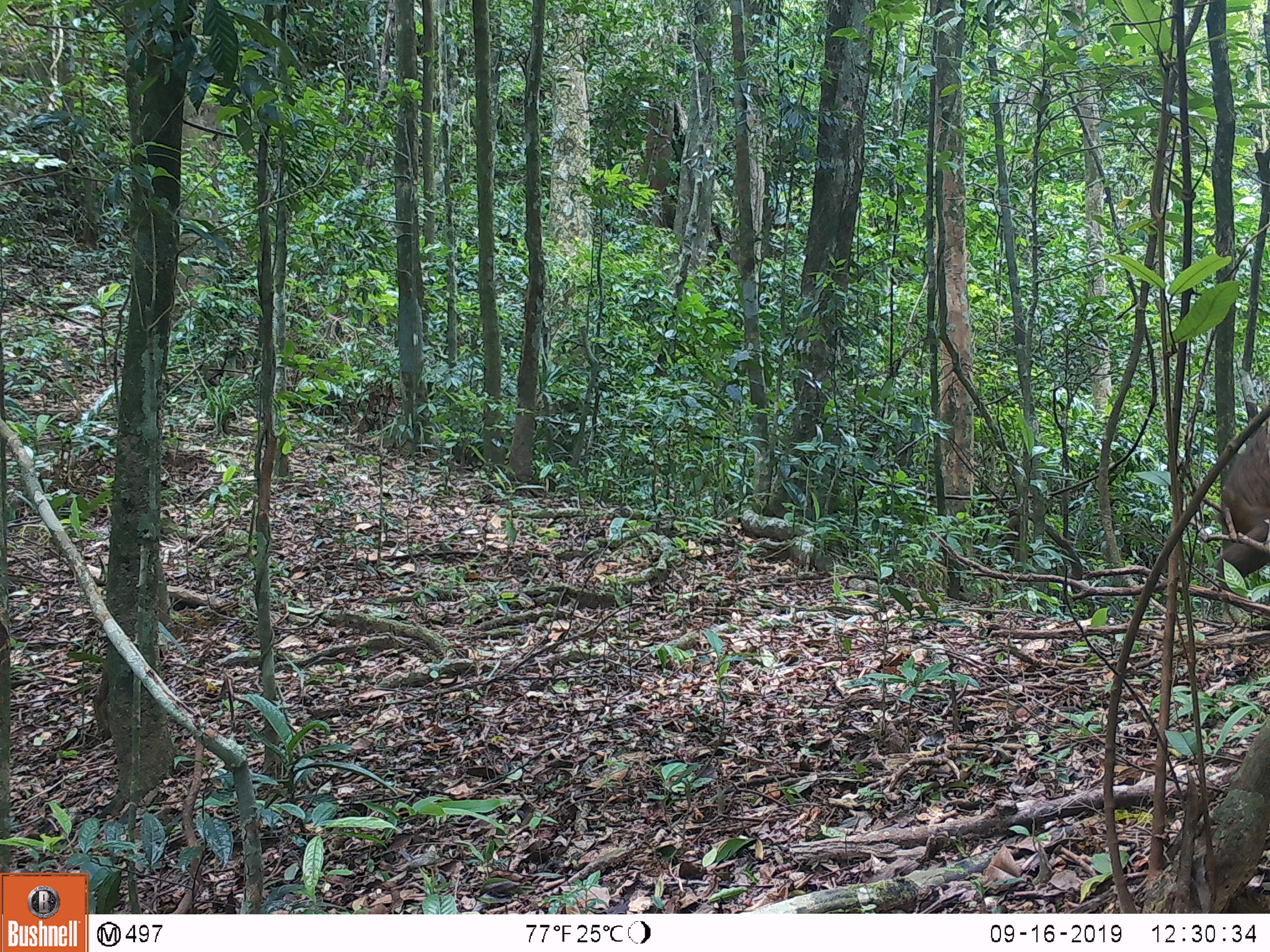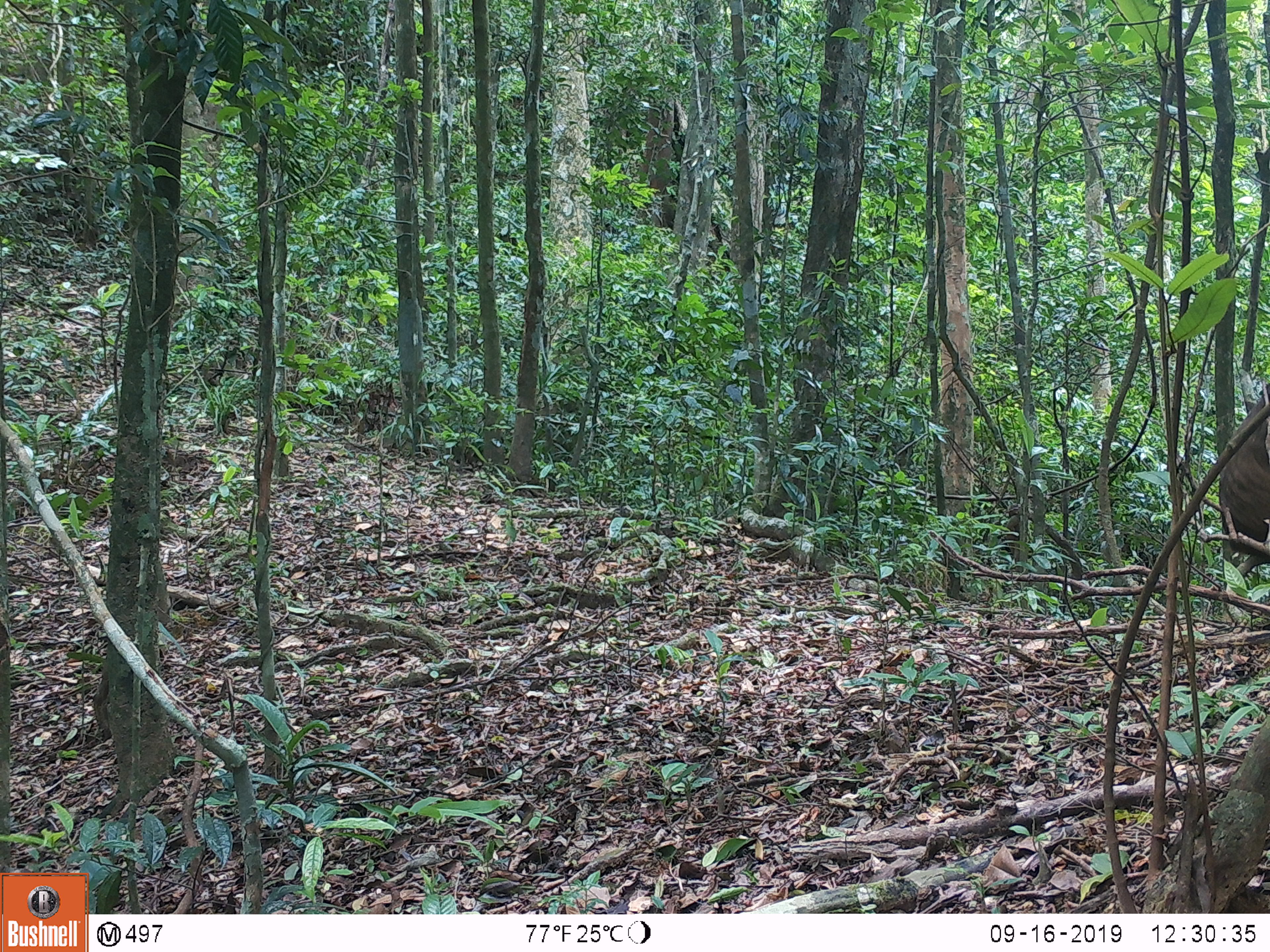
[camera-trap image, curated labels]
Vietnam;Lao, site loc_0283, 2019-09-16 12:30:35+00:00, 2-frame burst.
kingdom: Animalia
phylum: Chordata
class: Mammalia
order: Primates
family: Cercopithecidae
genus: Macaca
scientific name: Macaca arctoides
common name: stump-tailed macaque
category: stump tailed macaque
Stump tailed macaque (stump-tailed macaque) (Macaca arctoides). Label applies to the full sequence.